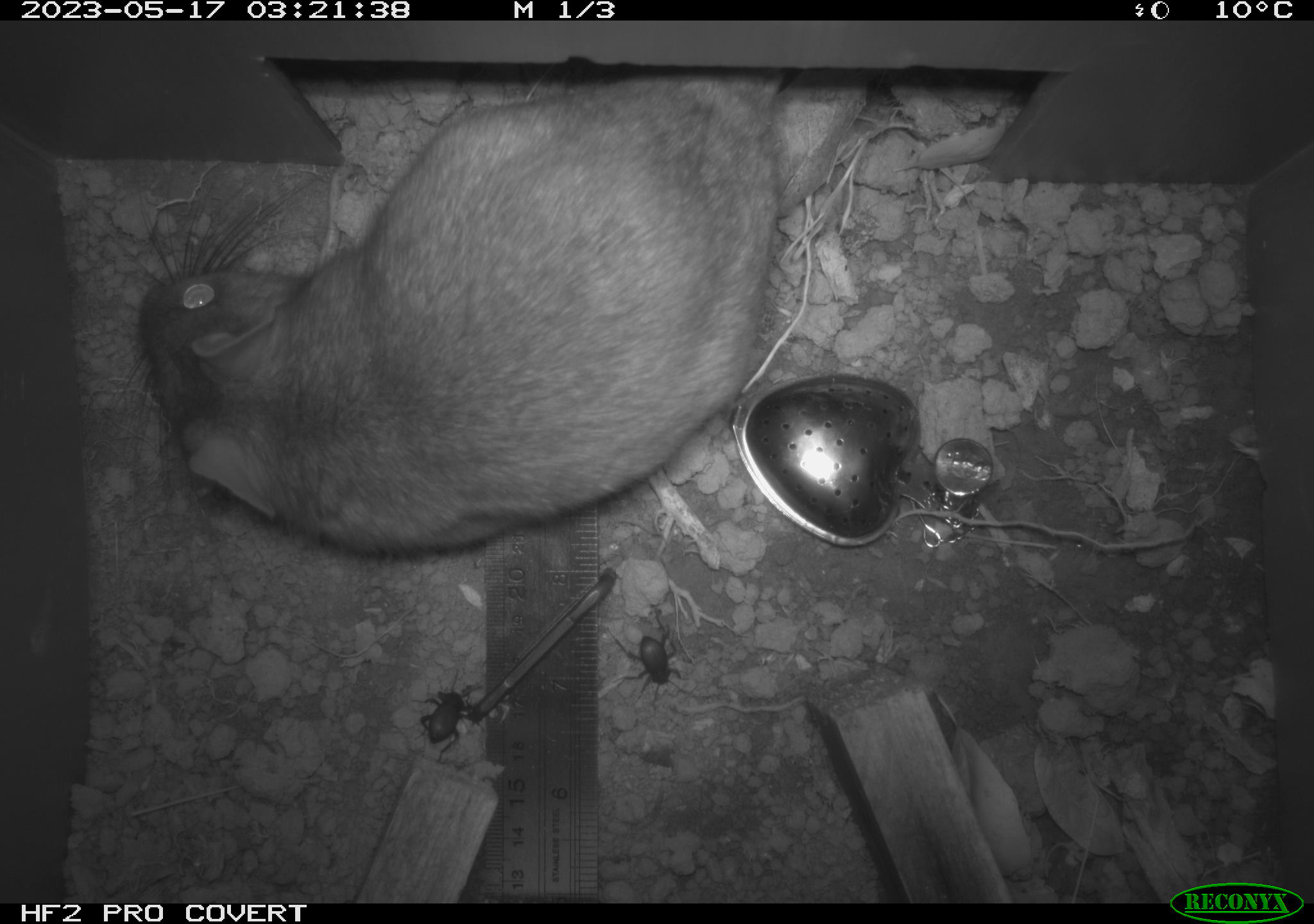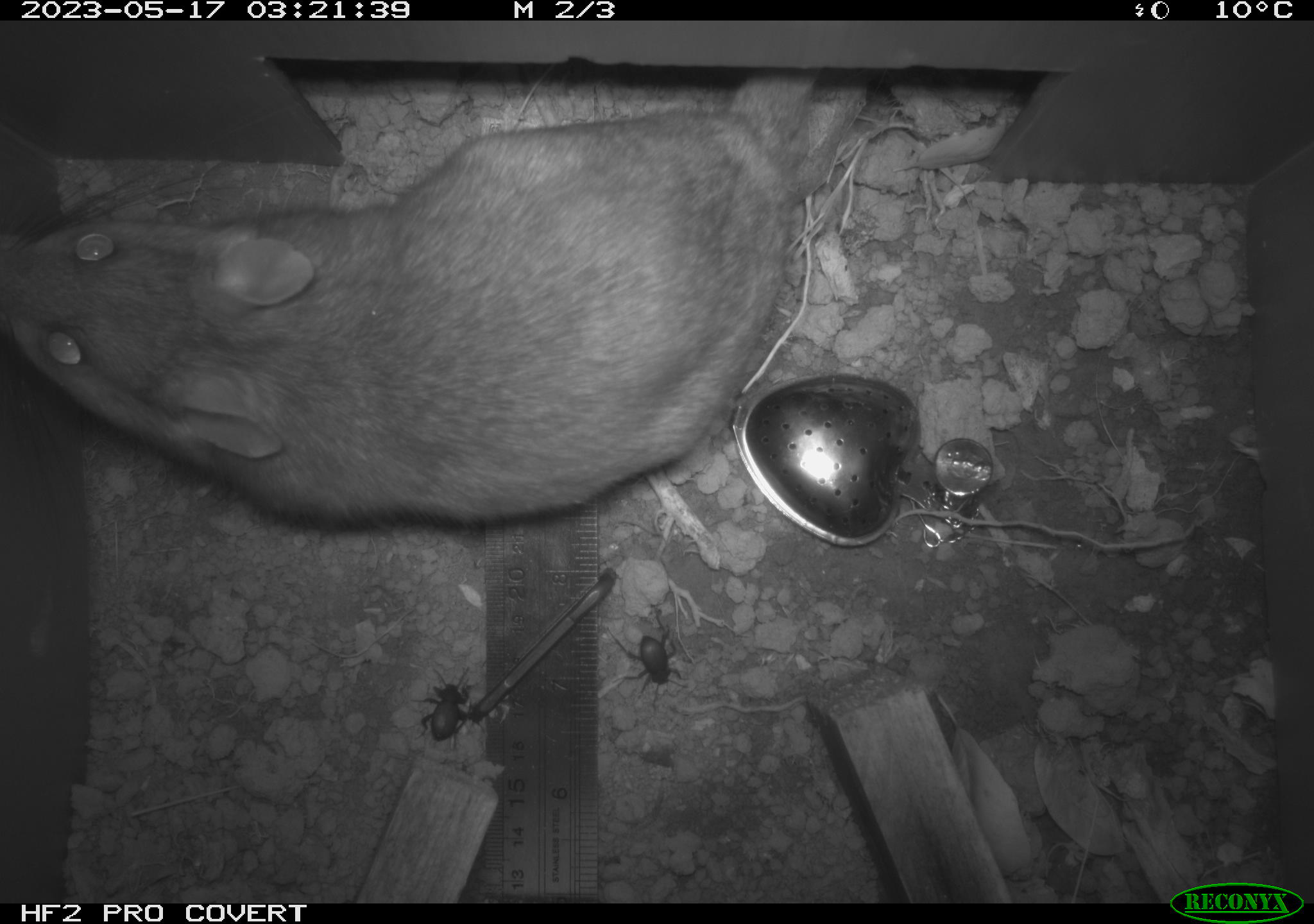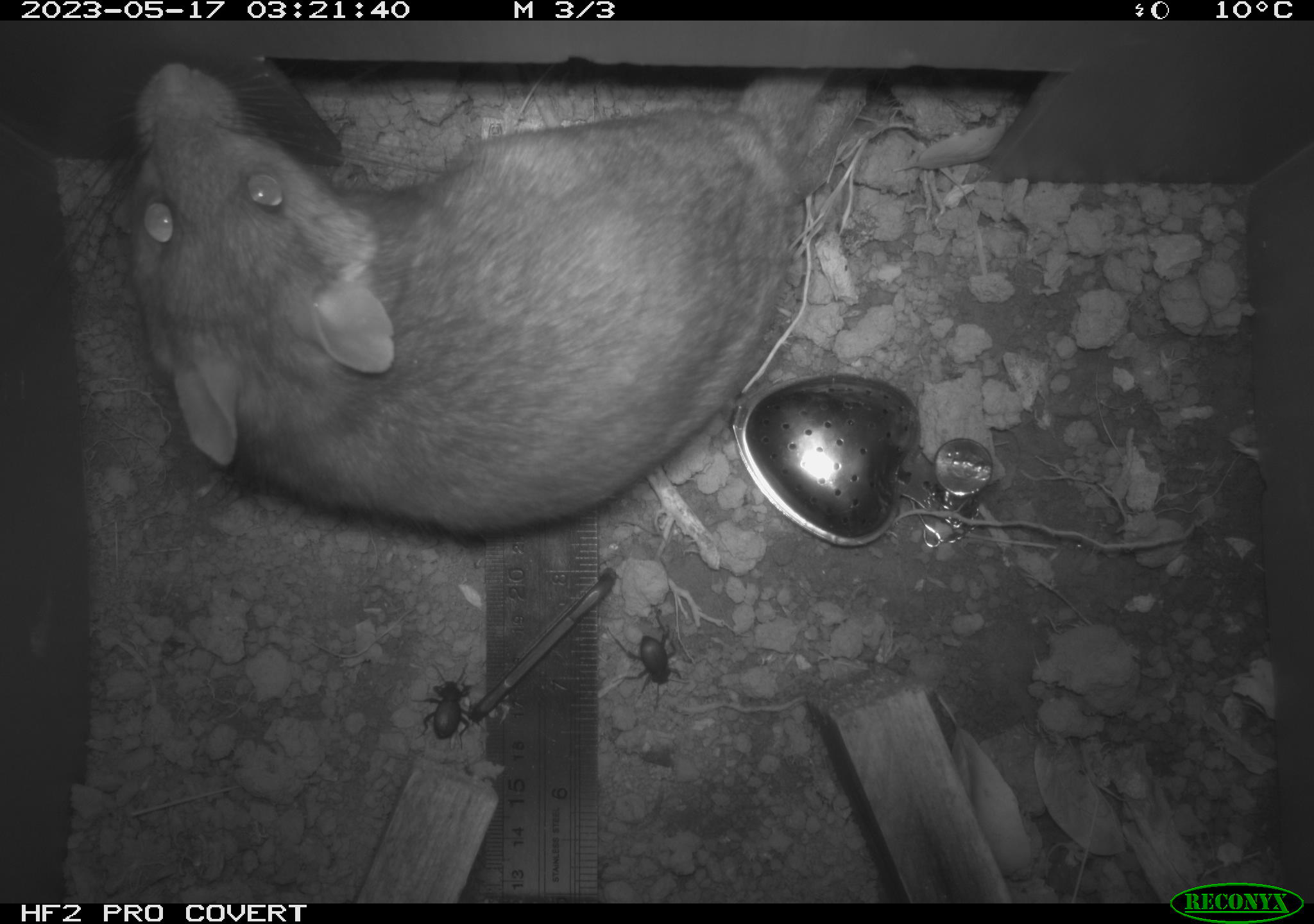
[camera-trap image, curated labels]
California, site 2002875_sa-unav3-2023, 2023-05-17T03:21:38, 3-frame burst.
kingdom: Animalia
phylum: Chordata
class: Mammalia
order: Rodentia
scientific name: Rodentia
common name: mouse species